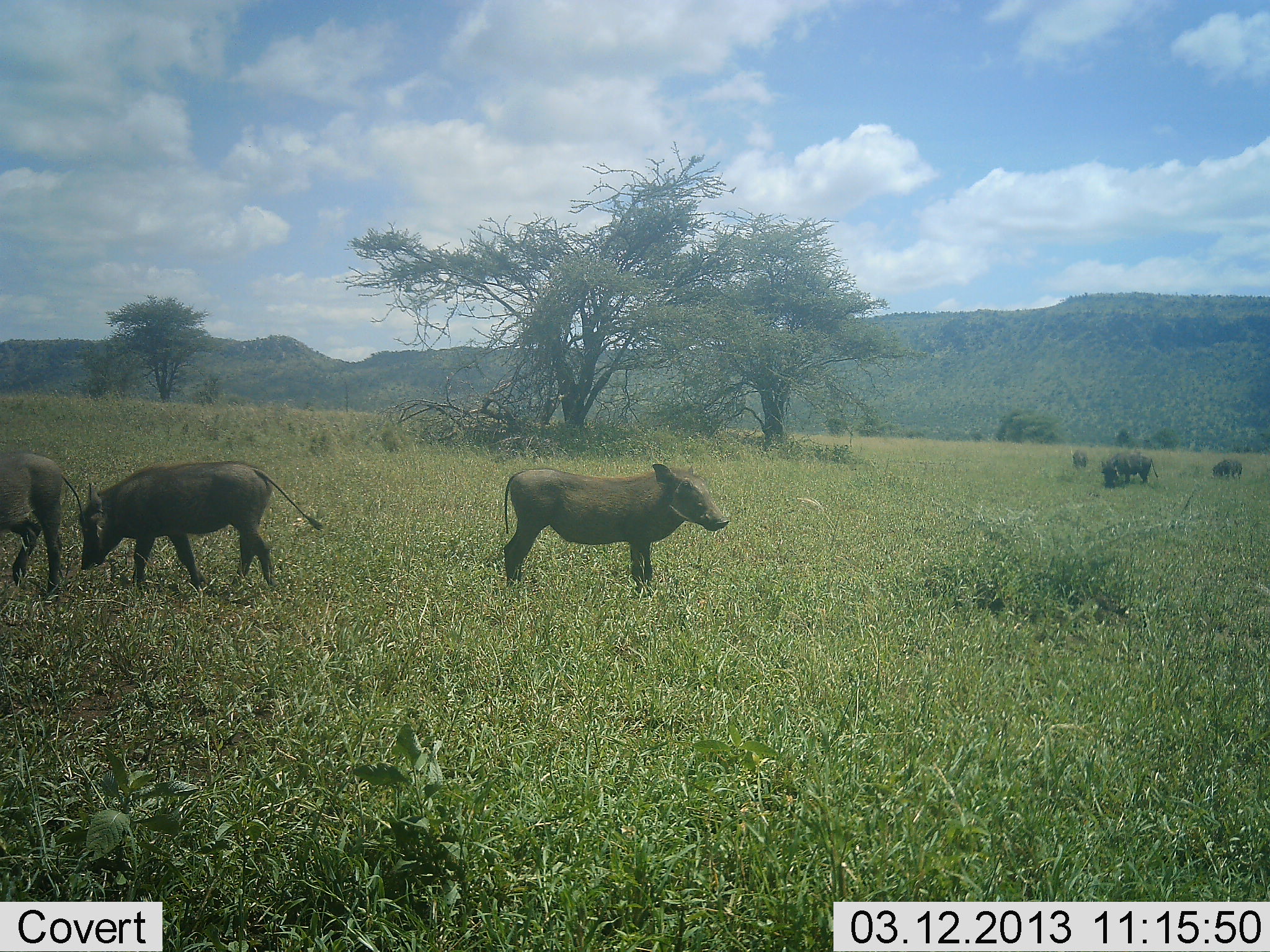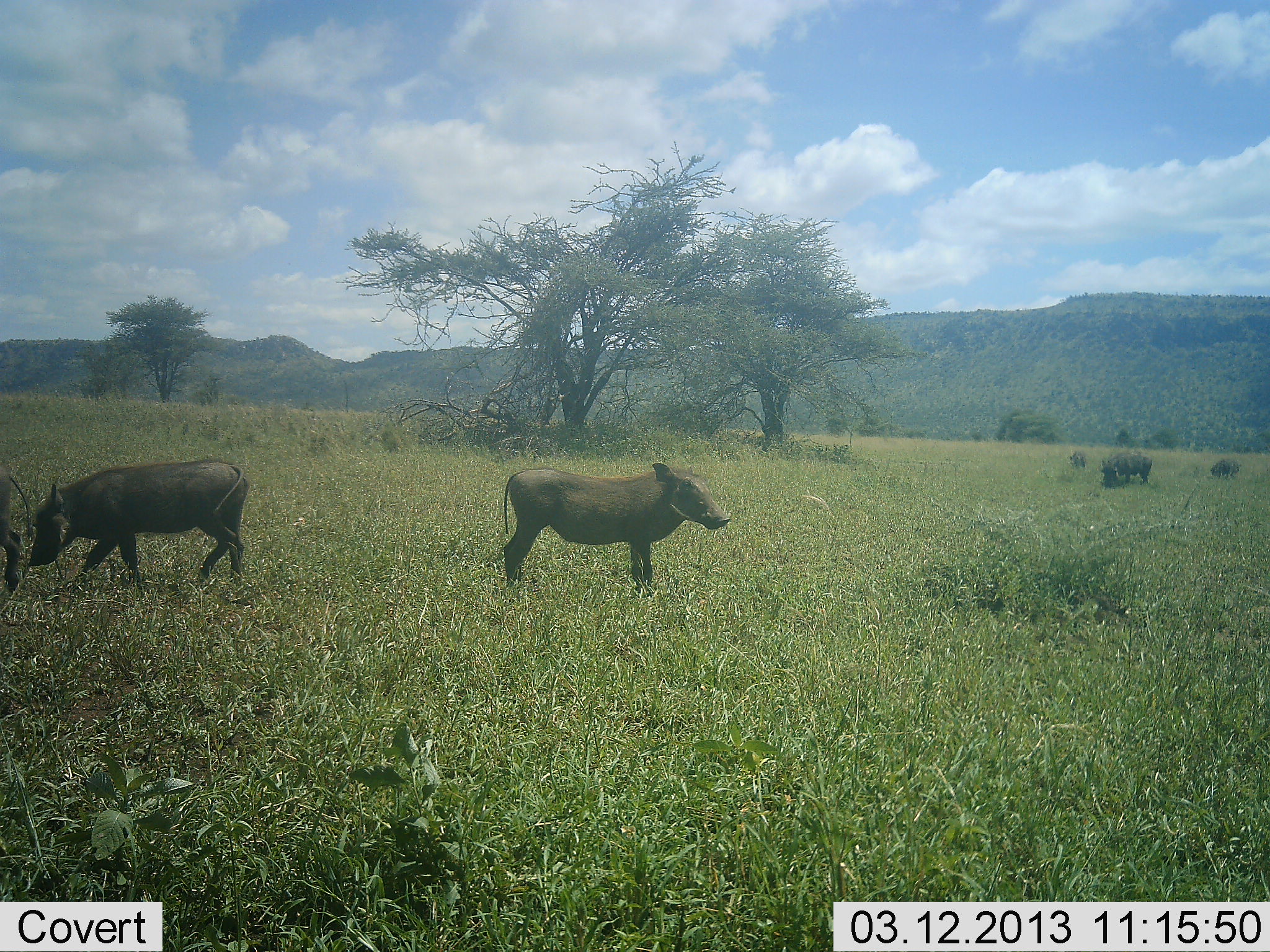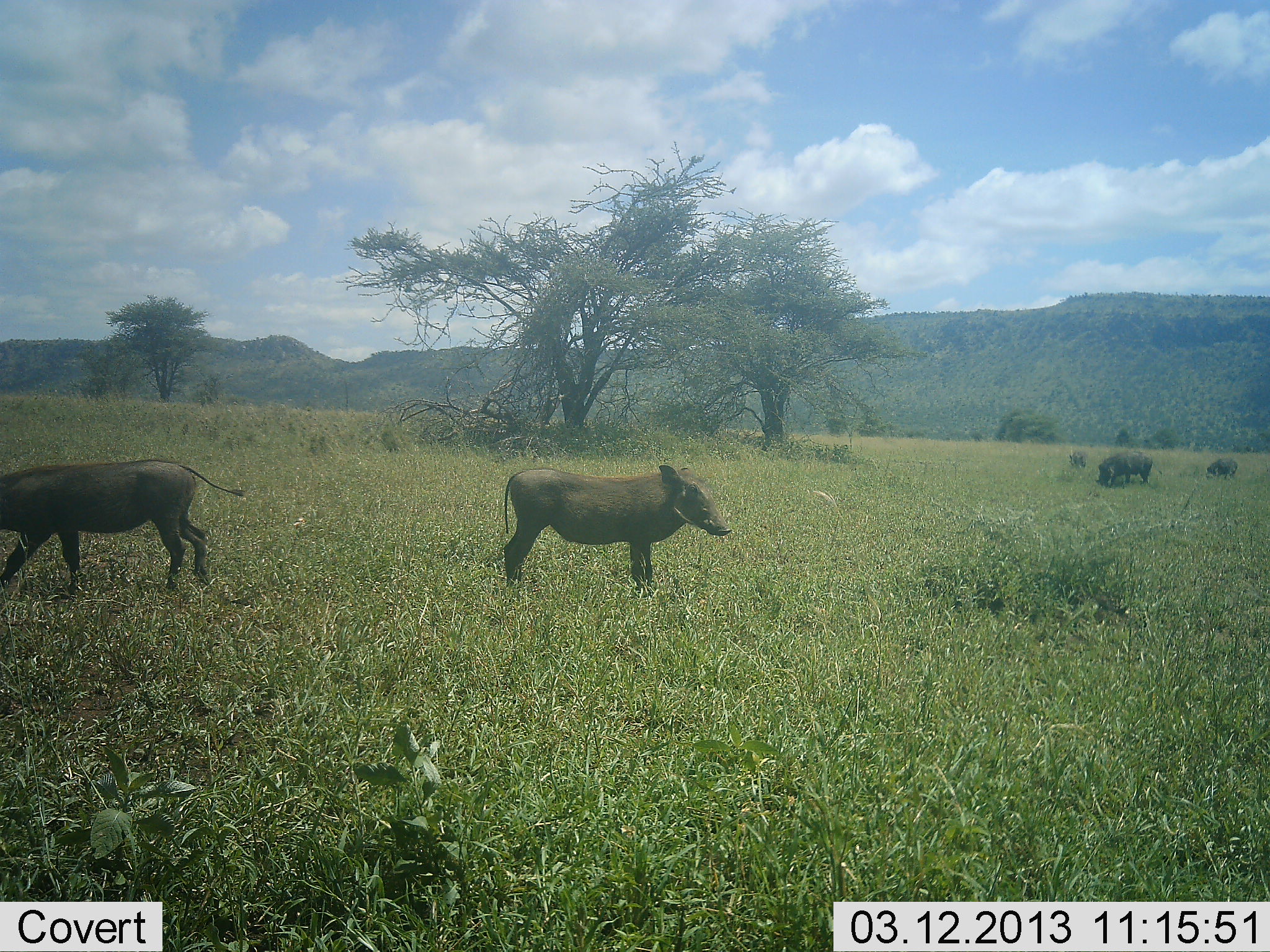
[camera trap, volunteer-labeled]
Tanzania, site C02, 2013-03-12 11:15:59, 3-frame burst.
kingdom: Animalia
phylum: Chordata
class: Mammalia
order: Artiodactyla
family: Suidae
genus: Phacochoerus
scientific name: Phacochoerus africanus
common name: warthog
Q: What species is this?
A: Warthog (Phacochoerus africanus).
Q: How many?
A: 6.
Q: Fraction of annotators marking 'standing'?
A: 88%.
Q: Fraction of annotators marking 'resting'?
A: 0%.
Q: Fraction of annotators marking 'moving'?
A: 56%.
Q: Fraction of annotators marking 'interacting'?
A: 0%.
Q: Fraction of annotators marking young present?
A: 0%.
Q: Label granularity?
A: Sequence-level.